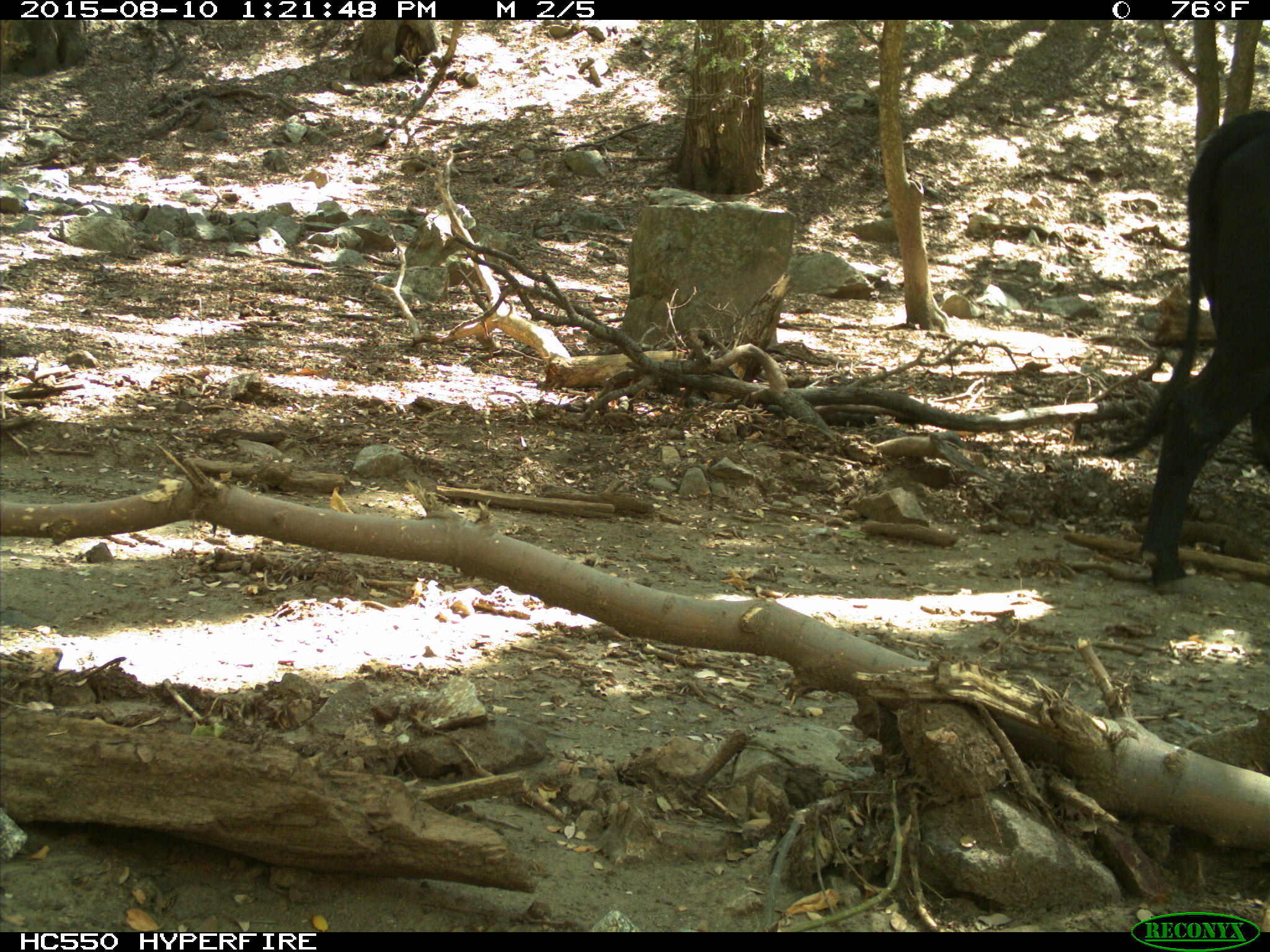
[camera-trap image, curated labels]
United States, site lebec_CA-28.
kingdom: Animalia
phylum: Chordata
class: Mammalia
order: Artiodactyla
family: Bovidae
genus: Bos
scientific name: Bos taurus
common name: domestic cow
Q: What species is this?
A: Bos taurus (domestic cow).